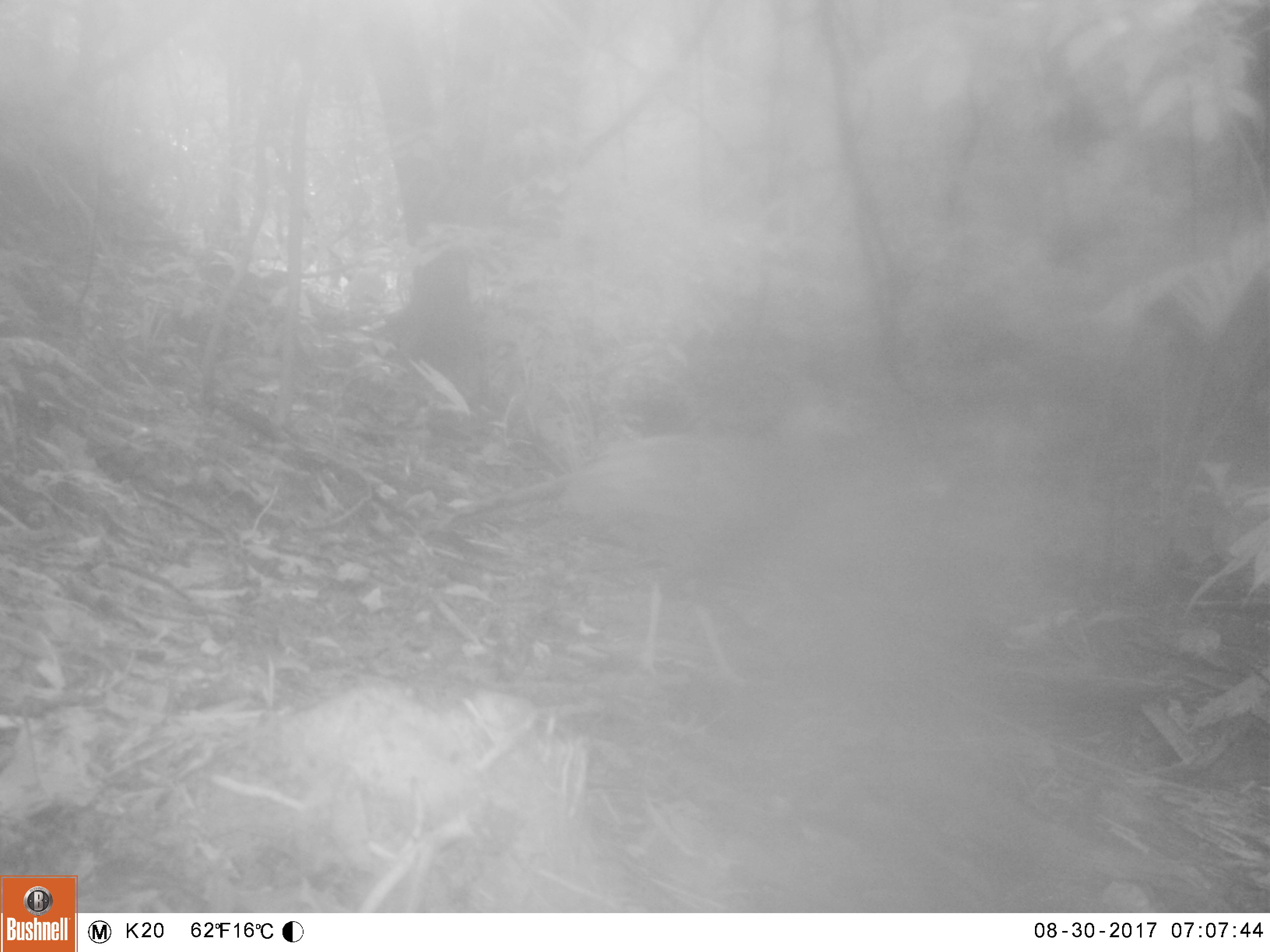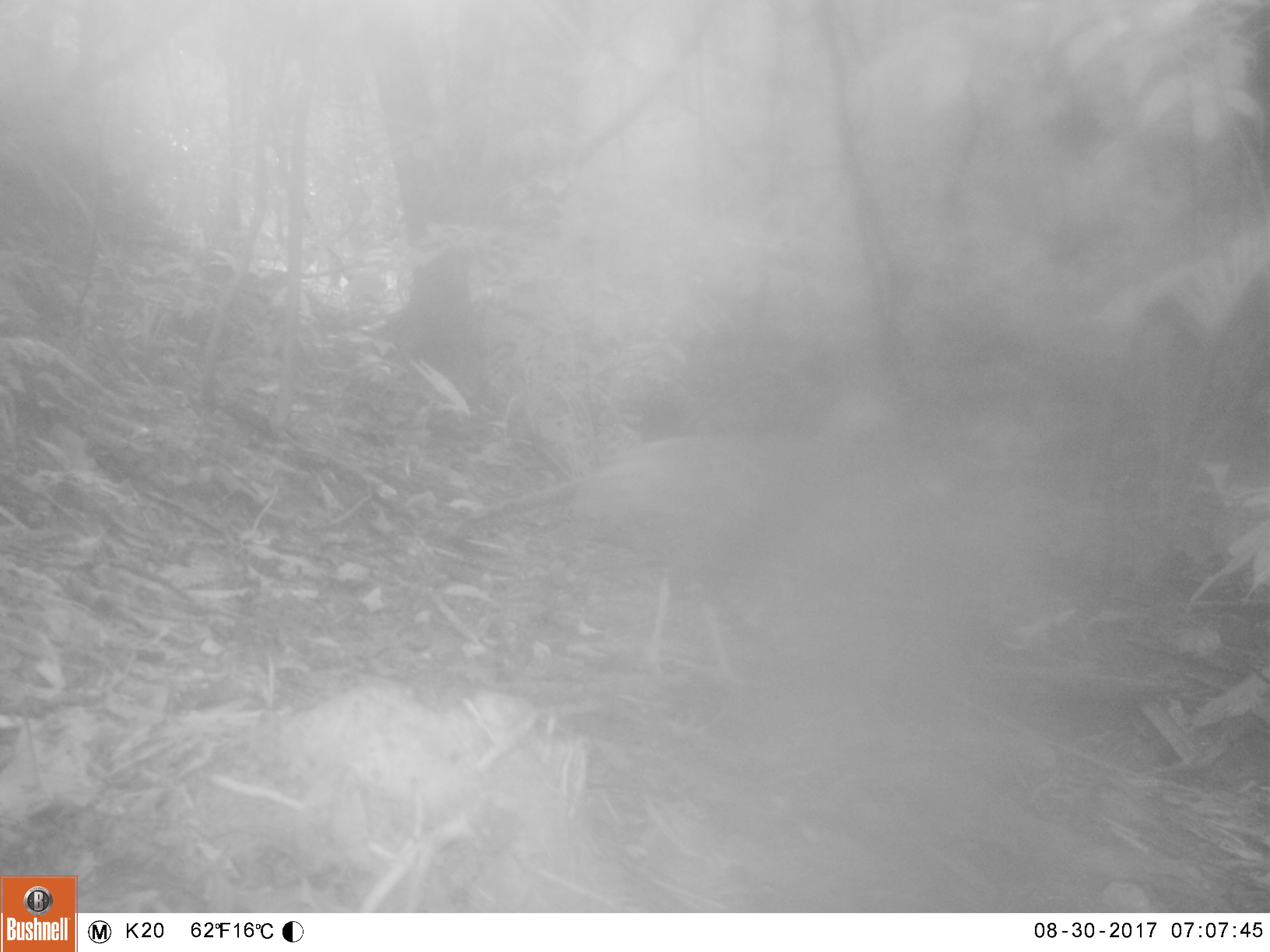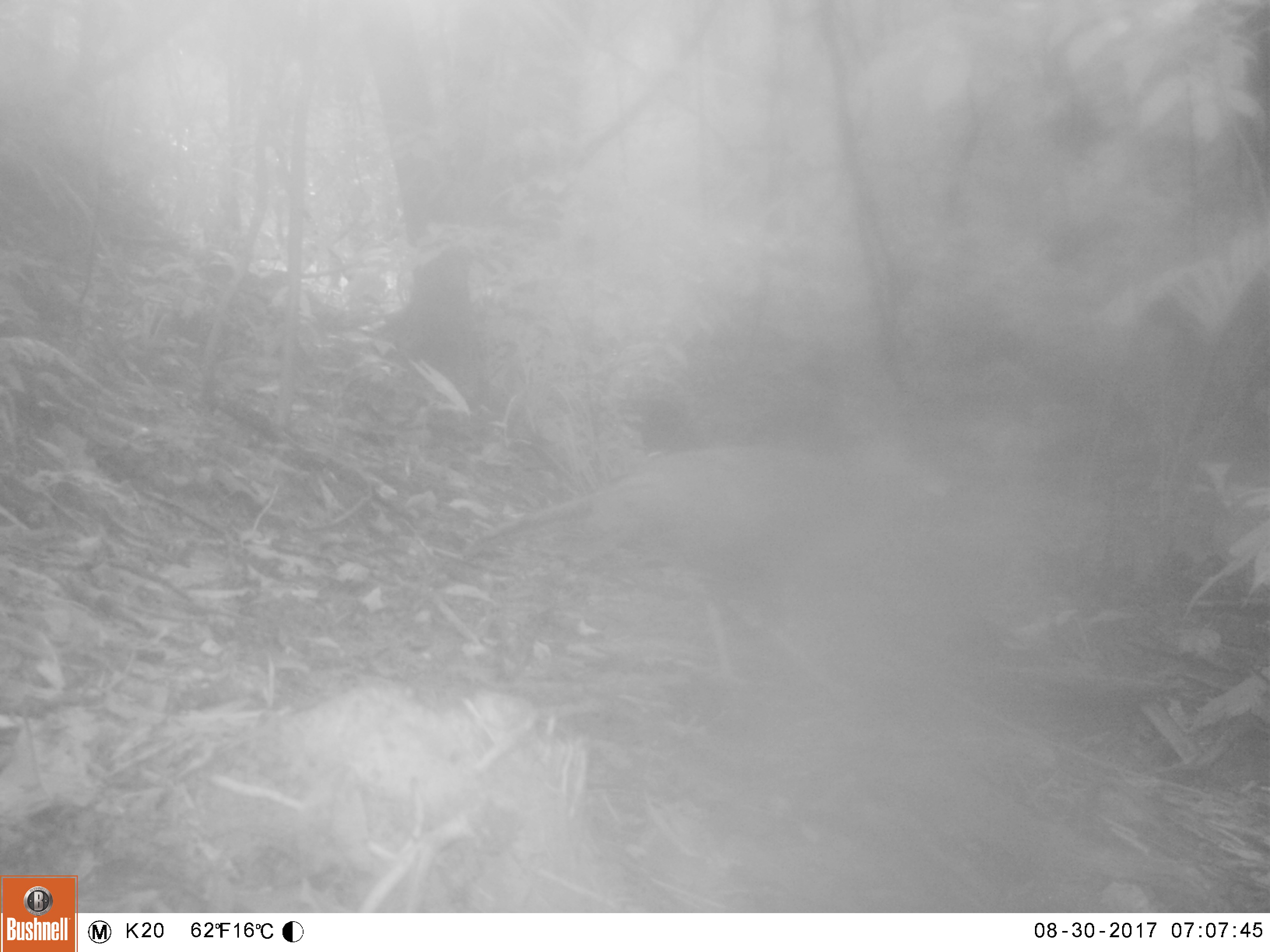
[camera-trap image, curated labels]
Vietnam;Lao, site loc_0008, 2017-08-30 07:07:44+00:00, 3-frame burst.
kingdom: Animalia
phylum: Chordata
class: Aves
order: Galliformes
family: Phasianidae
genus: Lophura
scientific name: Lophura nycthemera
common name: silver pheasant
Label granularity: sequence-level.